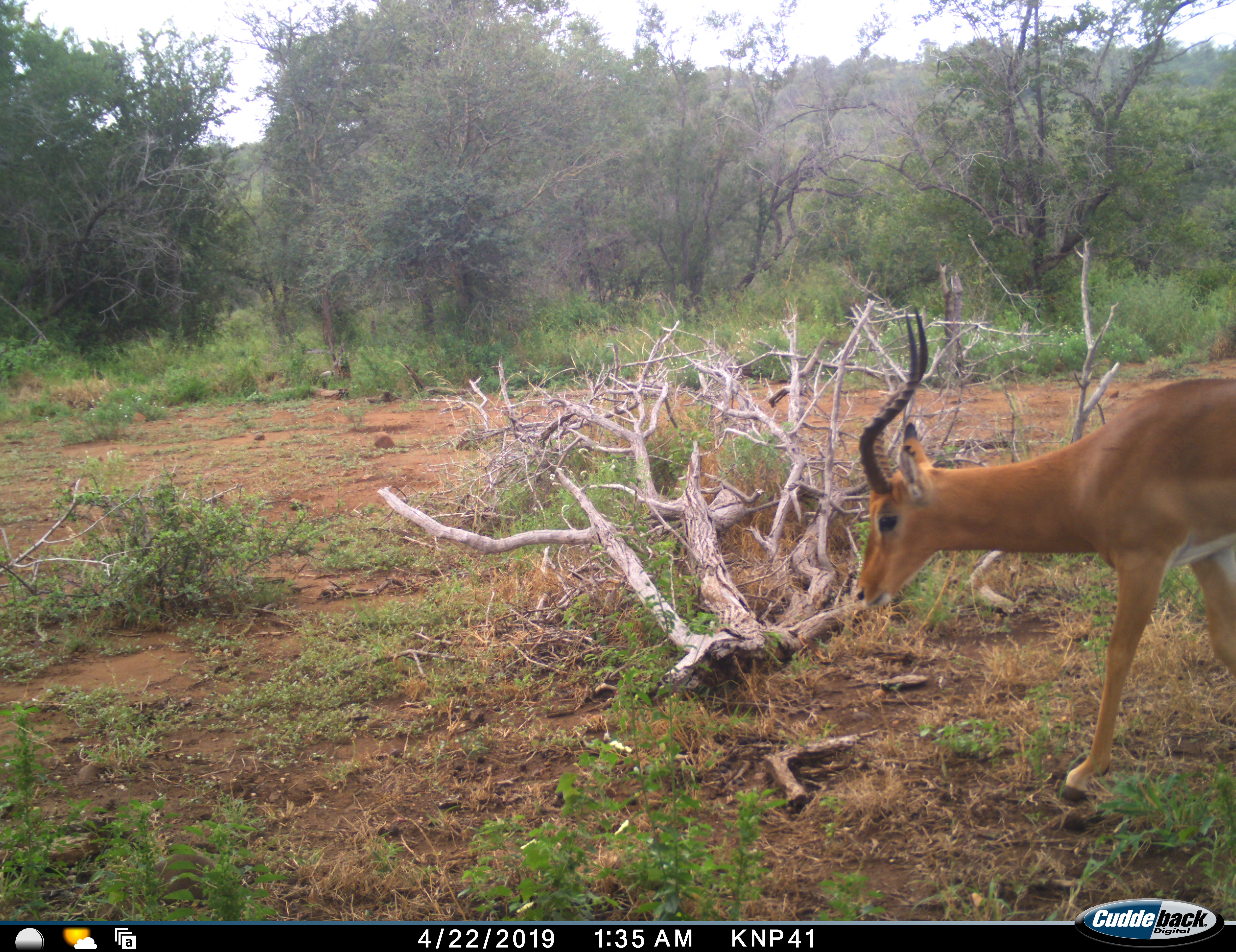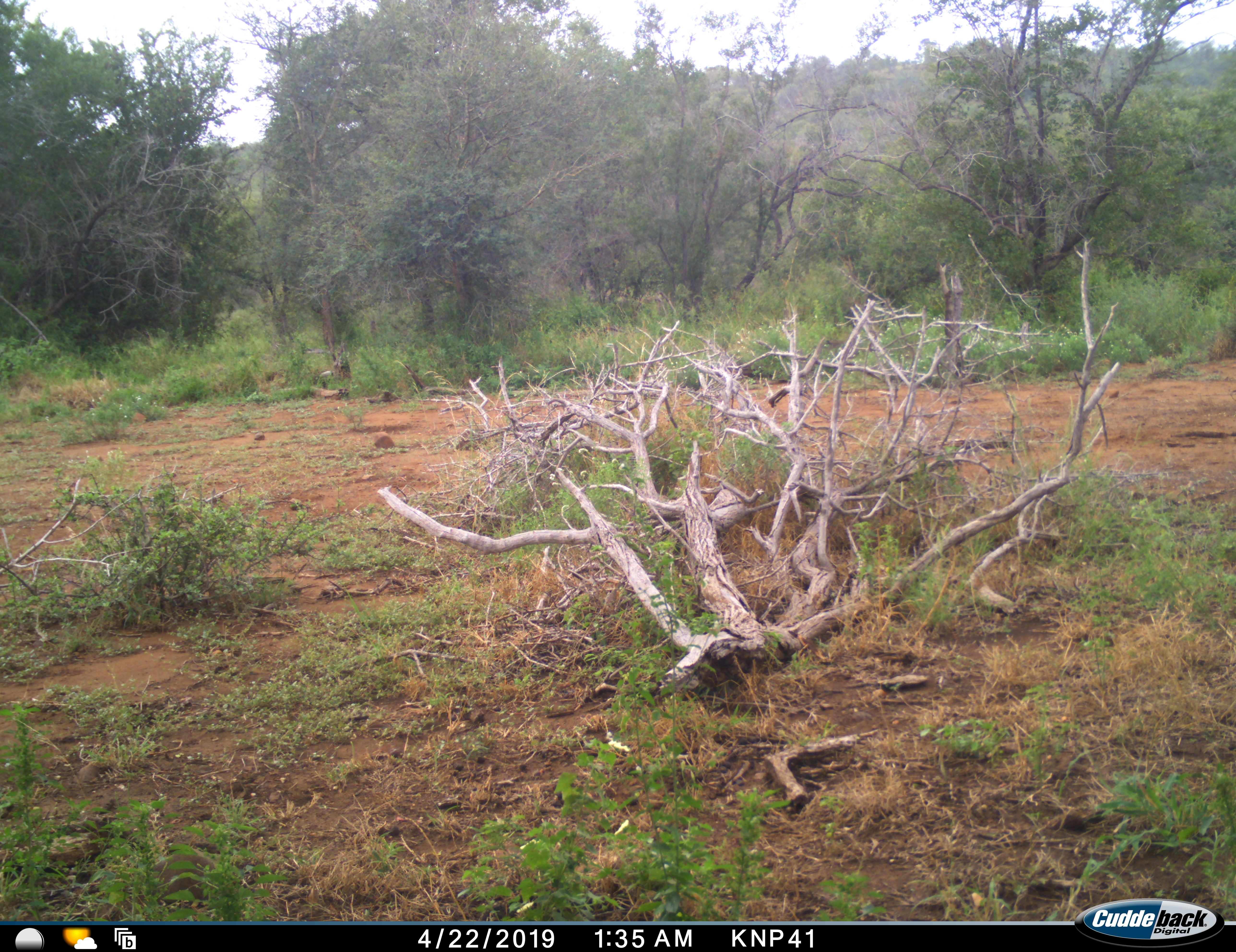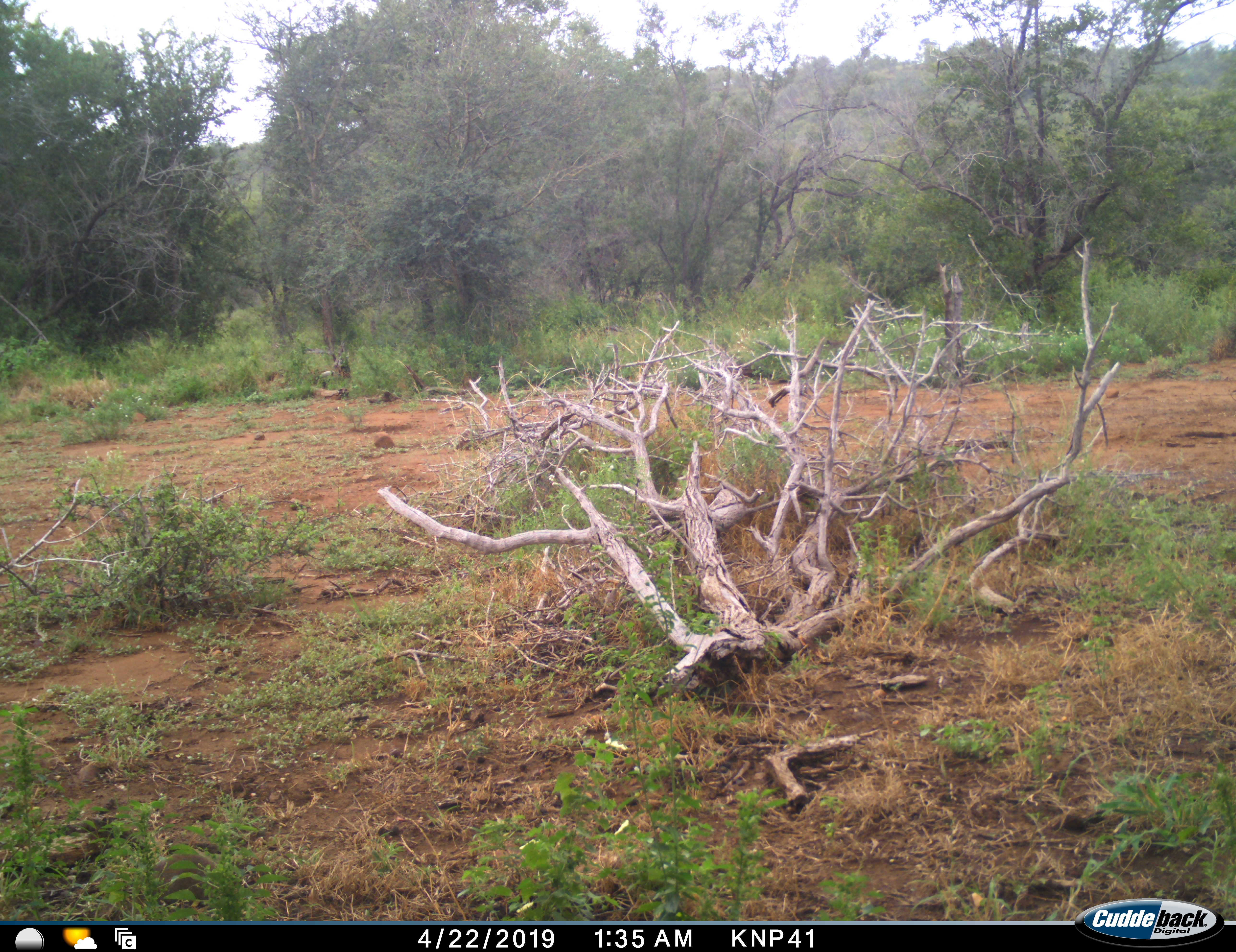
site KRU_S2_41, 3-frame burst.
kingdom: Animalia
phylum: Chordata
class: Mammalia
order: Artiodactyla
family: Bovidae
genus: Aepyceros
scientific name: Aepyceros melampus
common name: impala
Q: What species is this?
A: Impala (Aepyceros melampus).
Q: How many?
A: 1.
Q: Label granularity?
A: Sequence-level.